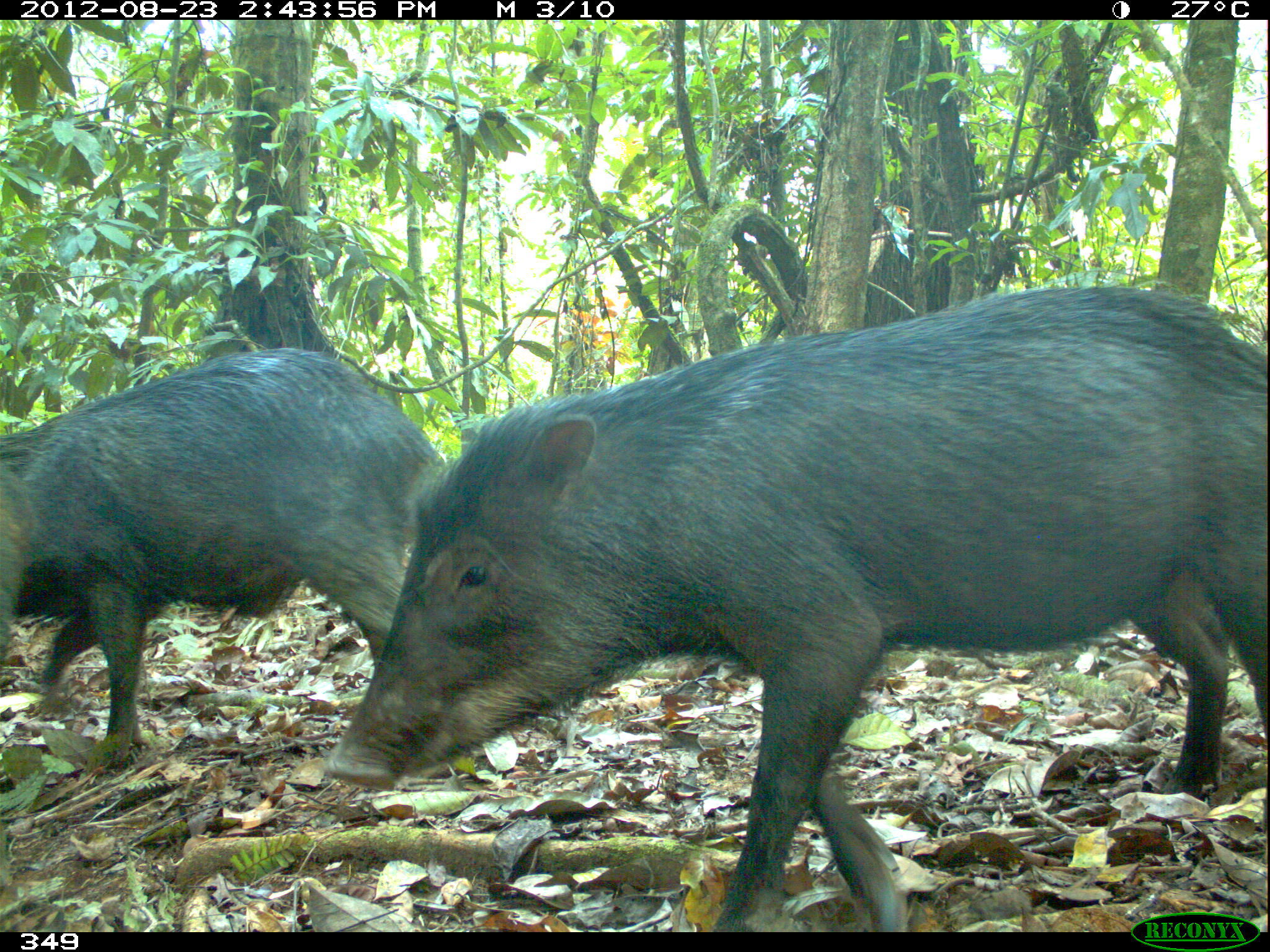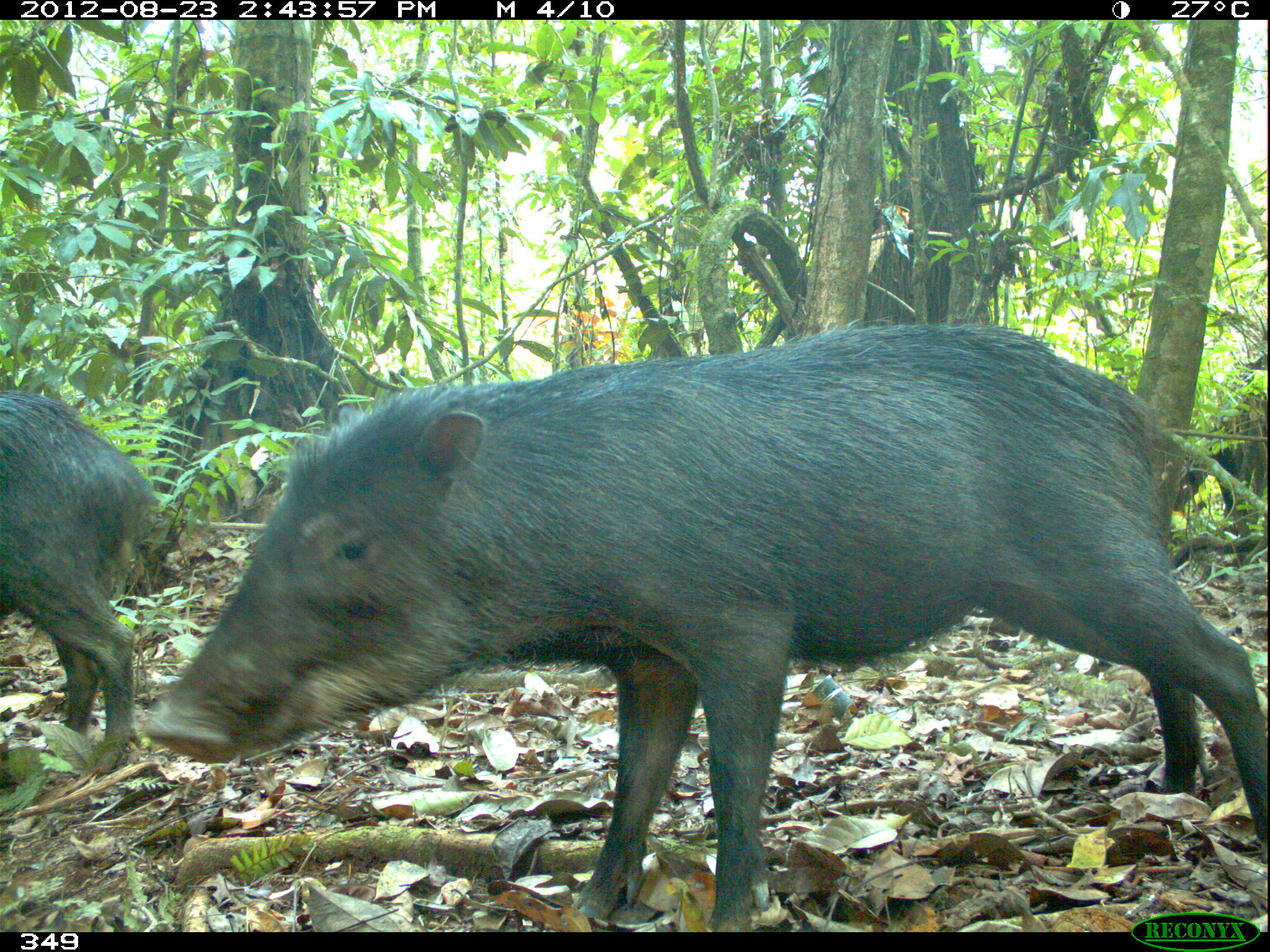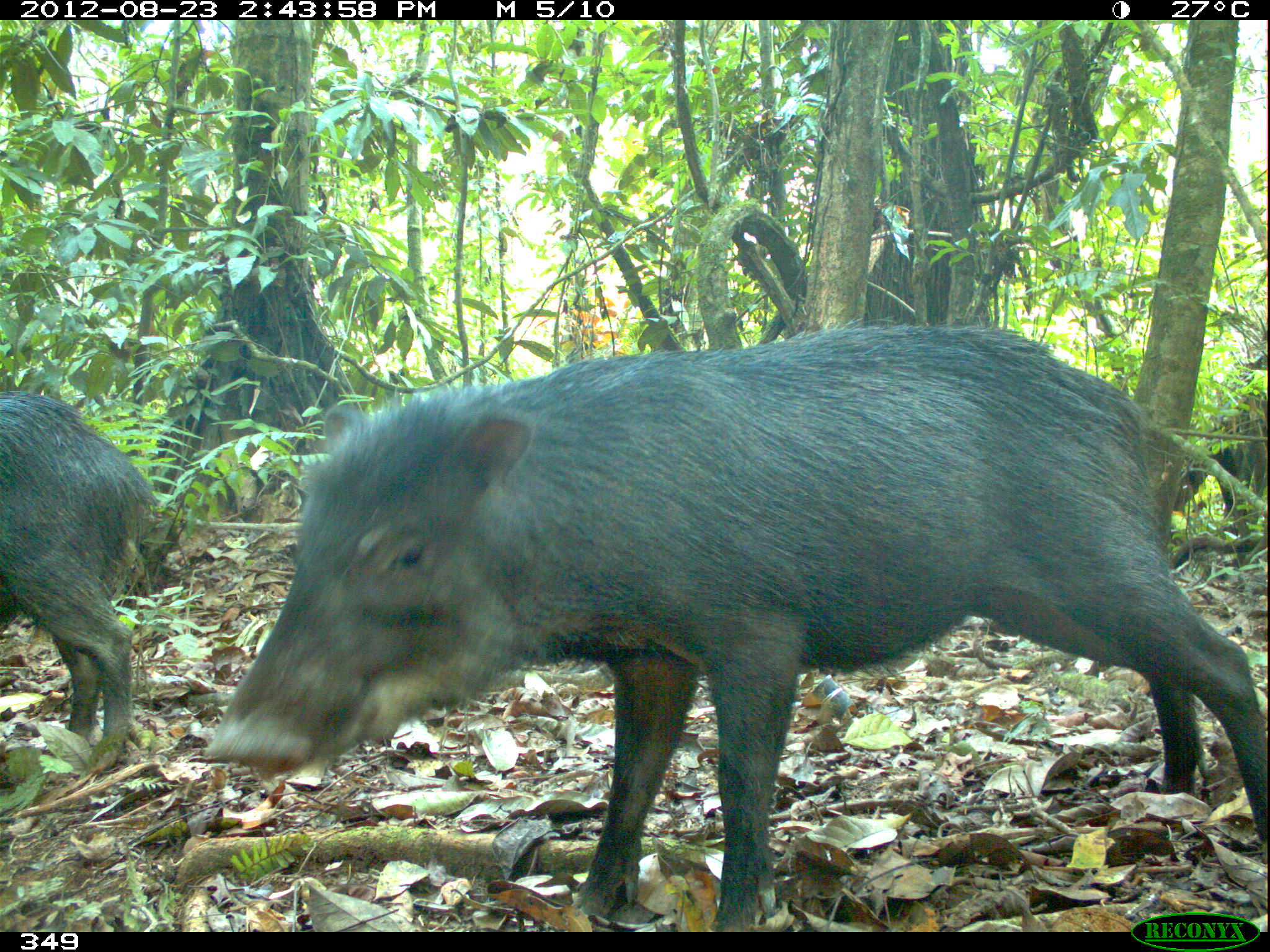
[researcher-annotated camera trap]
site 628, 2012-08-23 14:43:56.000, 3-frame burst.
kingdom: Animalia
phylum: Chordata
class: Mammalia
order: Artiodactyla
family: Tayassuidae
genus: Tayassu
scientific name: Tayassu pecari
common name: white-lipped peccary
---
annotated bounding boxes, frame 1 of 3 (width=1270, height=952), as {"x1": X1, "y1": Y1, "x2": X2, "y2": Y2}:
tayassu pecari: {"x1": 321, "y1": 281, "x2": 1267, "y2": 932}; {"x1": 0, "y1": 340, "x2": 445, "y2": 814}